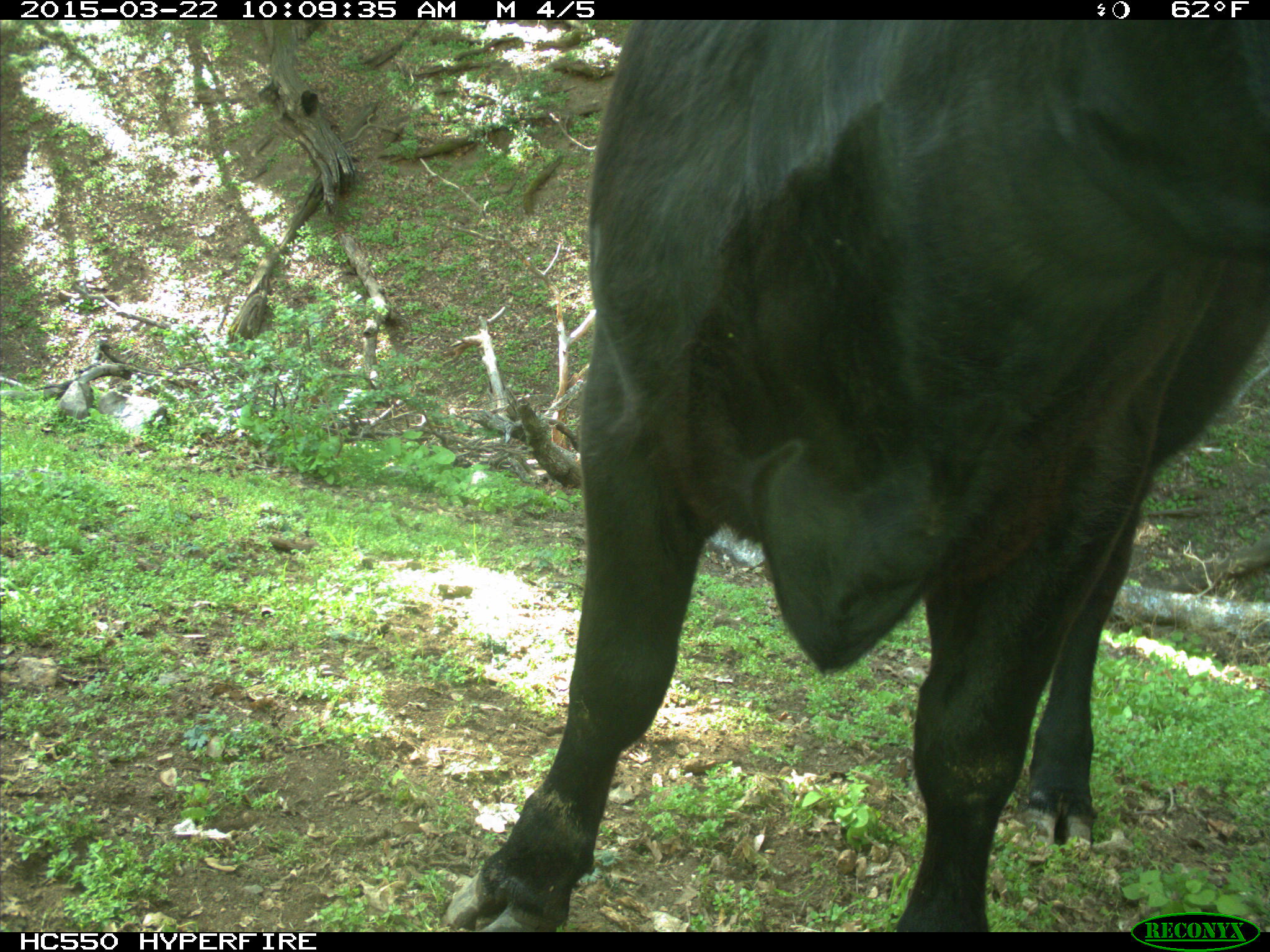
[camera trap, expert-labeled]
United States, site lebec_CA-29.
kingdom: Animalia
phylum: Chordata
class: Mammalia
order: Artiodactyla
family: Bovidae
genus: Bos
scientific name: Bos taurus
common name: domestic cow